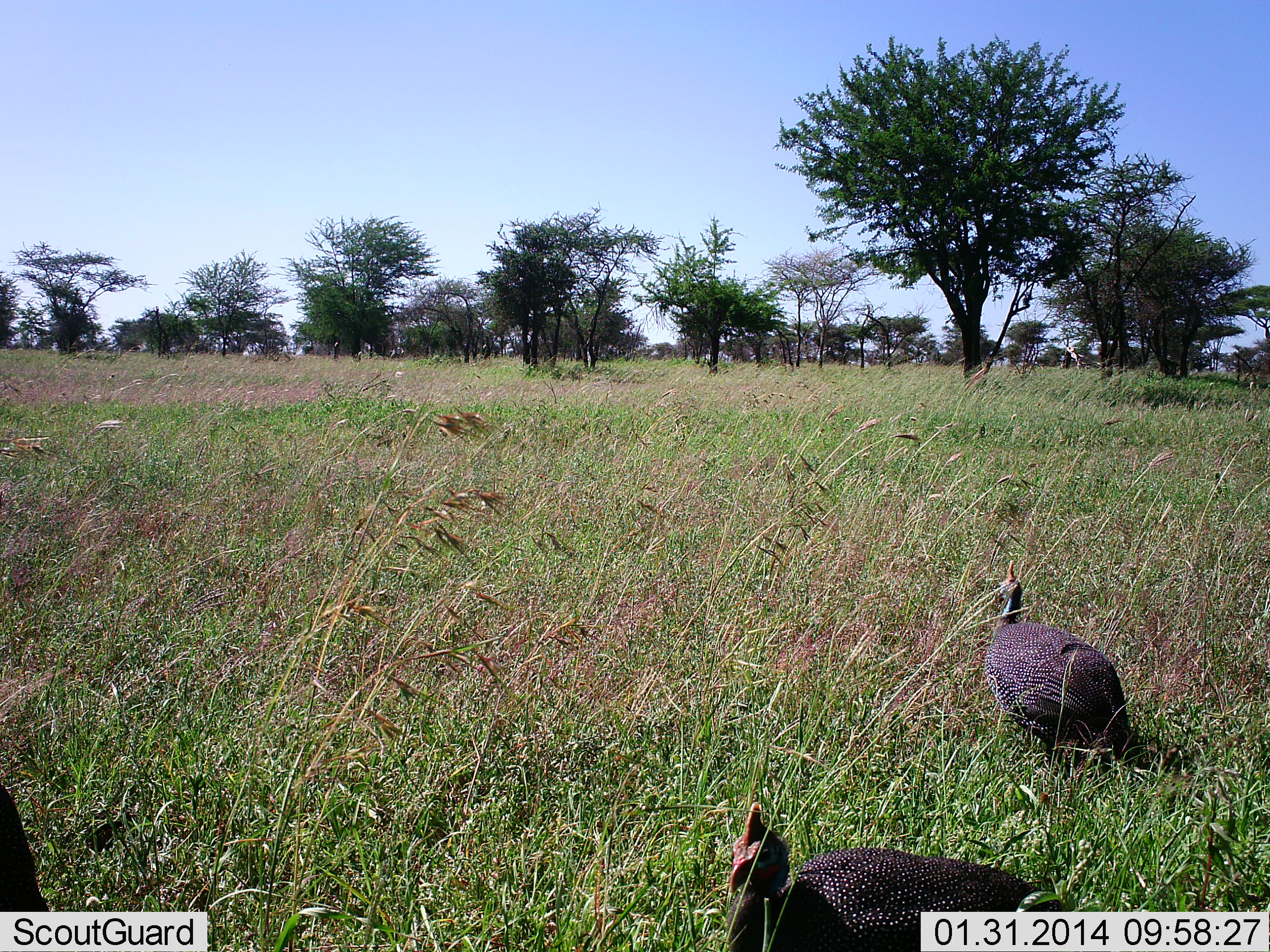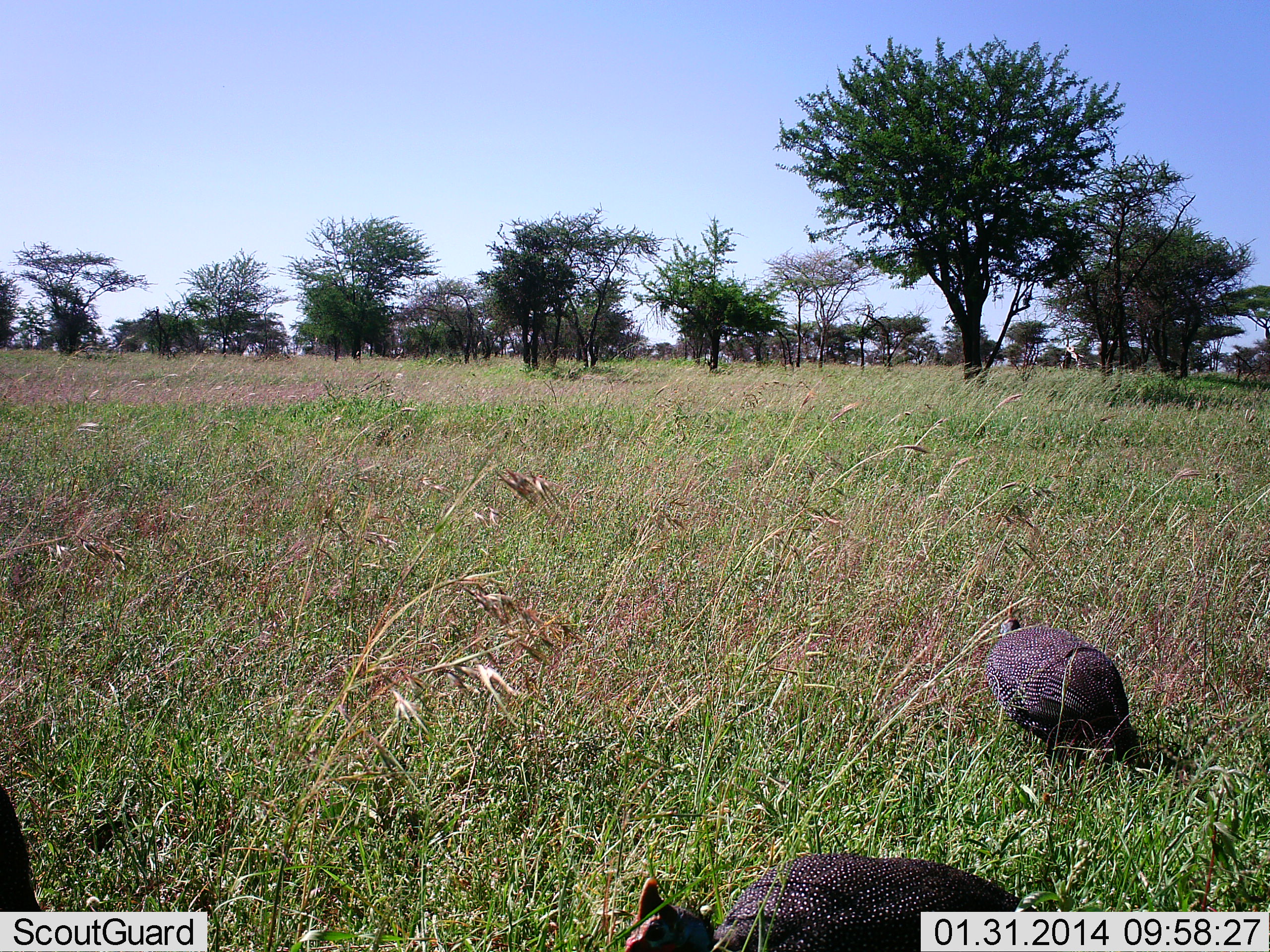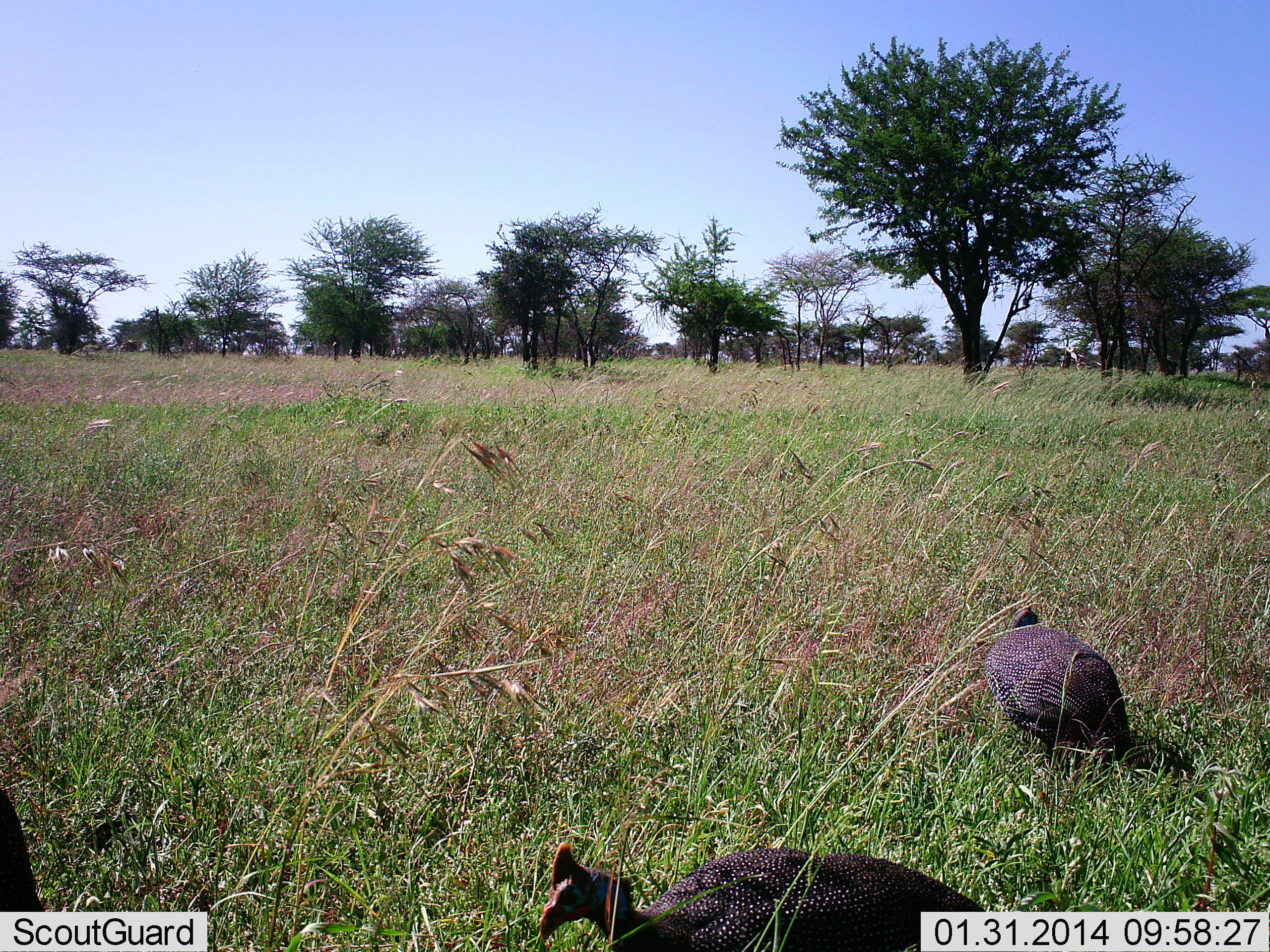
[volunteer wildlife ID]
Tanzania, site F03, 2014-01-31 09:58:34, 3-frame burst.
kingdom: Animalia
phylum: Chordata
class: Aves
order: Galliformes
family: Numididae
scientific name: Numididae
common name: guinea fowl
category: guineafowl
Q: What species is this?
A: Guineafowl (guinea fowl) (Numididae).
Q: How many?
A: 3.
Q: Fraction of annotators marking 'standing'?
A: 10%.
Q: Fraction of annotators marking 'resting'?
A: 0%.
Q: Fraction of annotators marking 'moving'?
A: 20%.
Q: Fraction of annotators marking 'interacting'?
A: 10%.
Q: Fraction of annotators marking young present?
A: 0%.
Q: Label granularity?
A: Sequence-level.